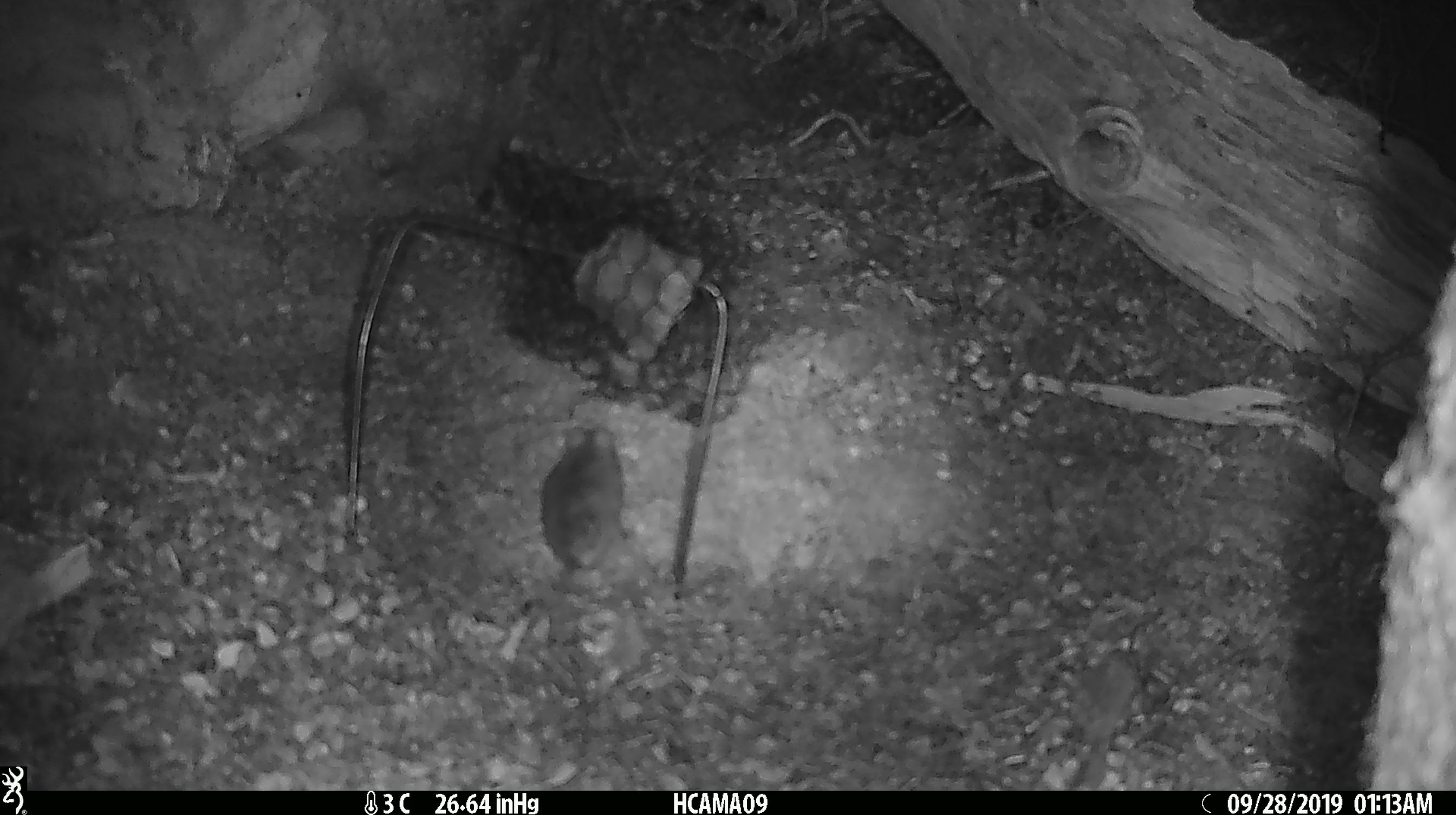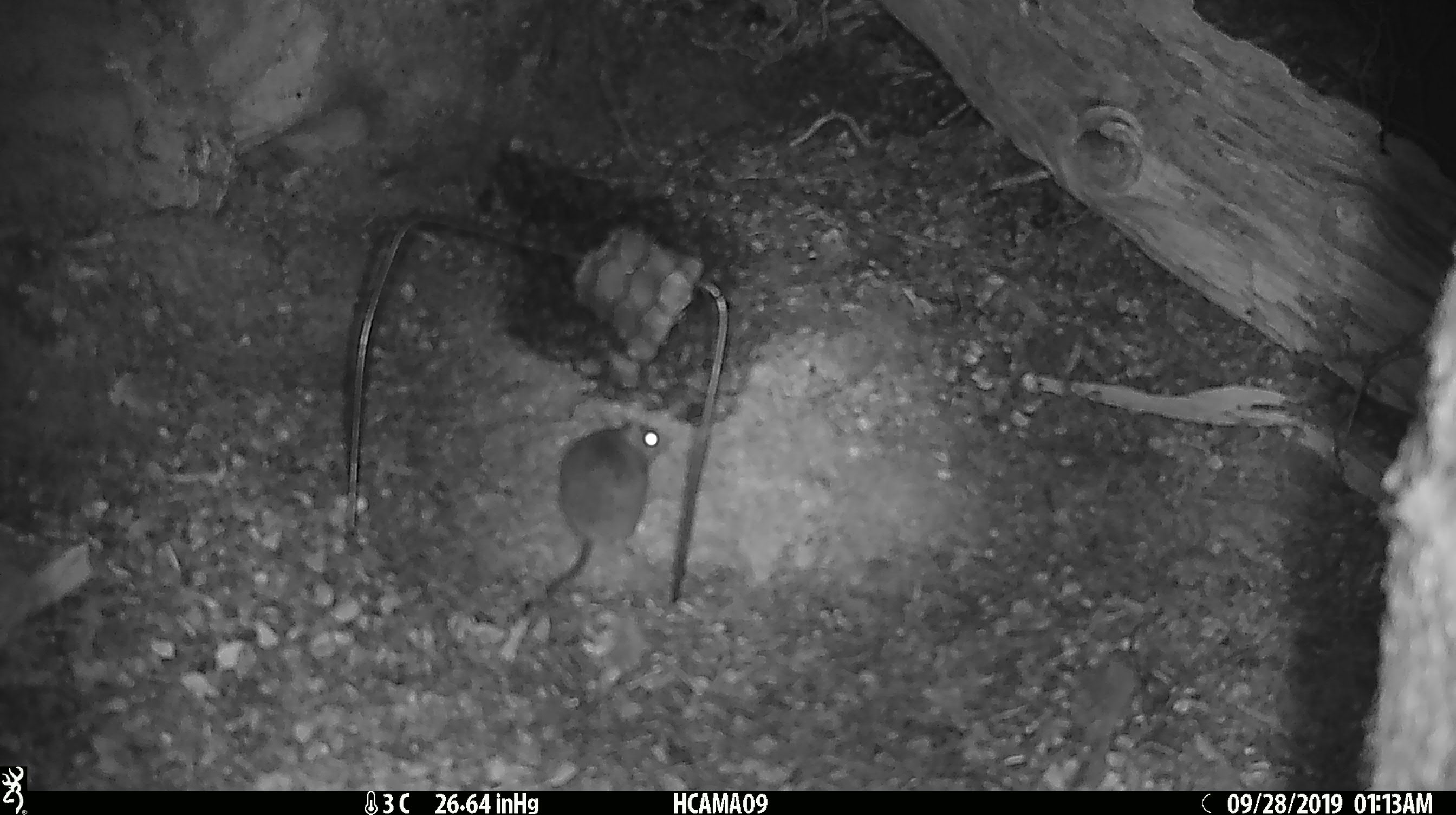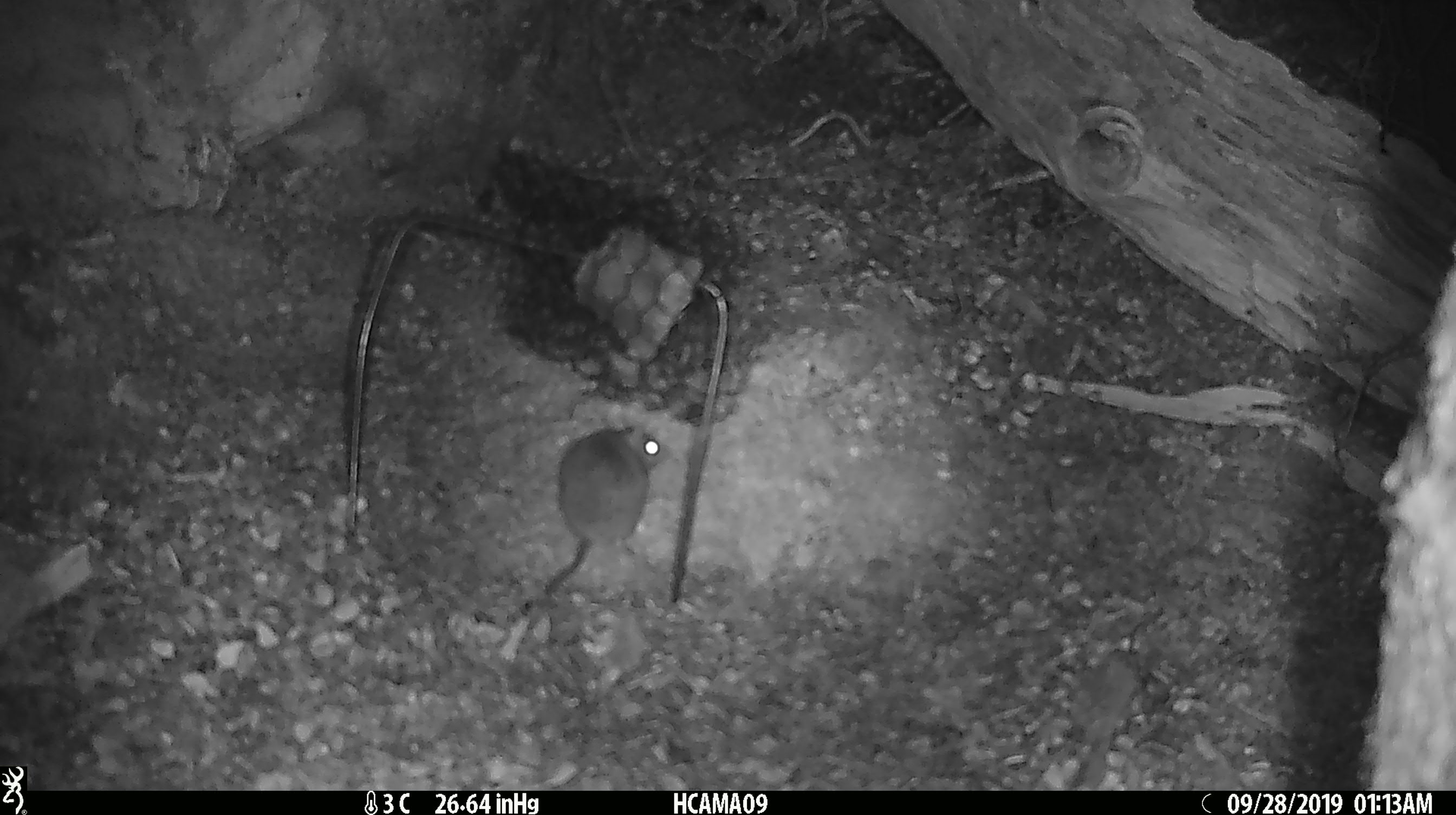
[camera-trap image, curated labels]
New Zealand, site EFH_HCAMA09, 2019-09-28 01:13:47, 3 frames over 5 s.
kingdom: Animalia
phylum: Chordata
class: Mammalia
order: Rodentia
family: Muridae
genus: Mus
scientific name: Mus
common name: mouse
Mouse (Mus).